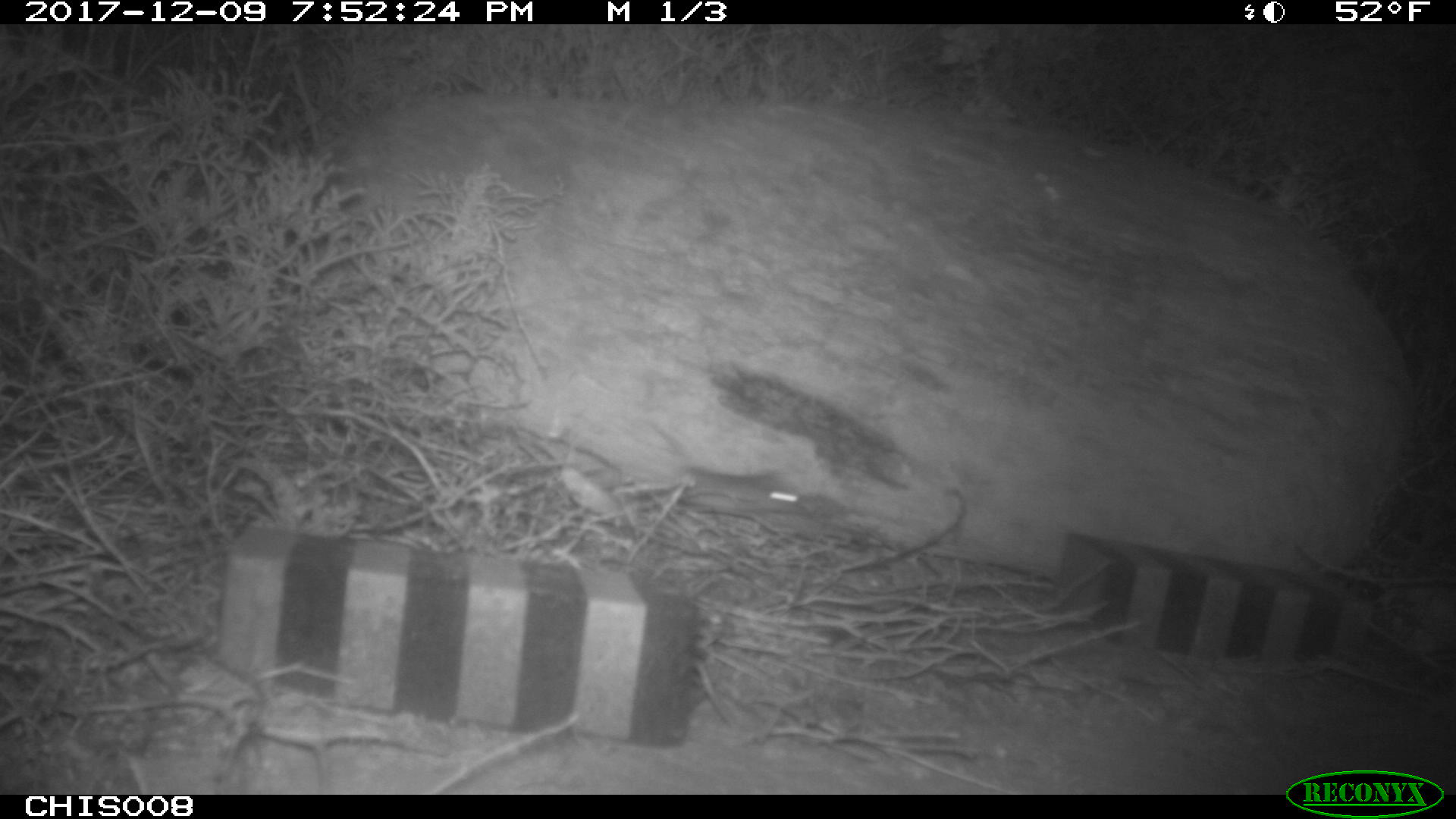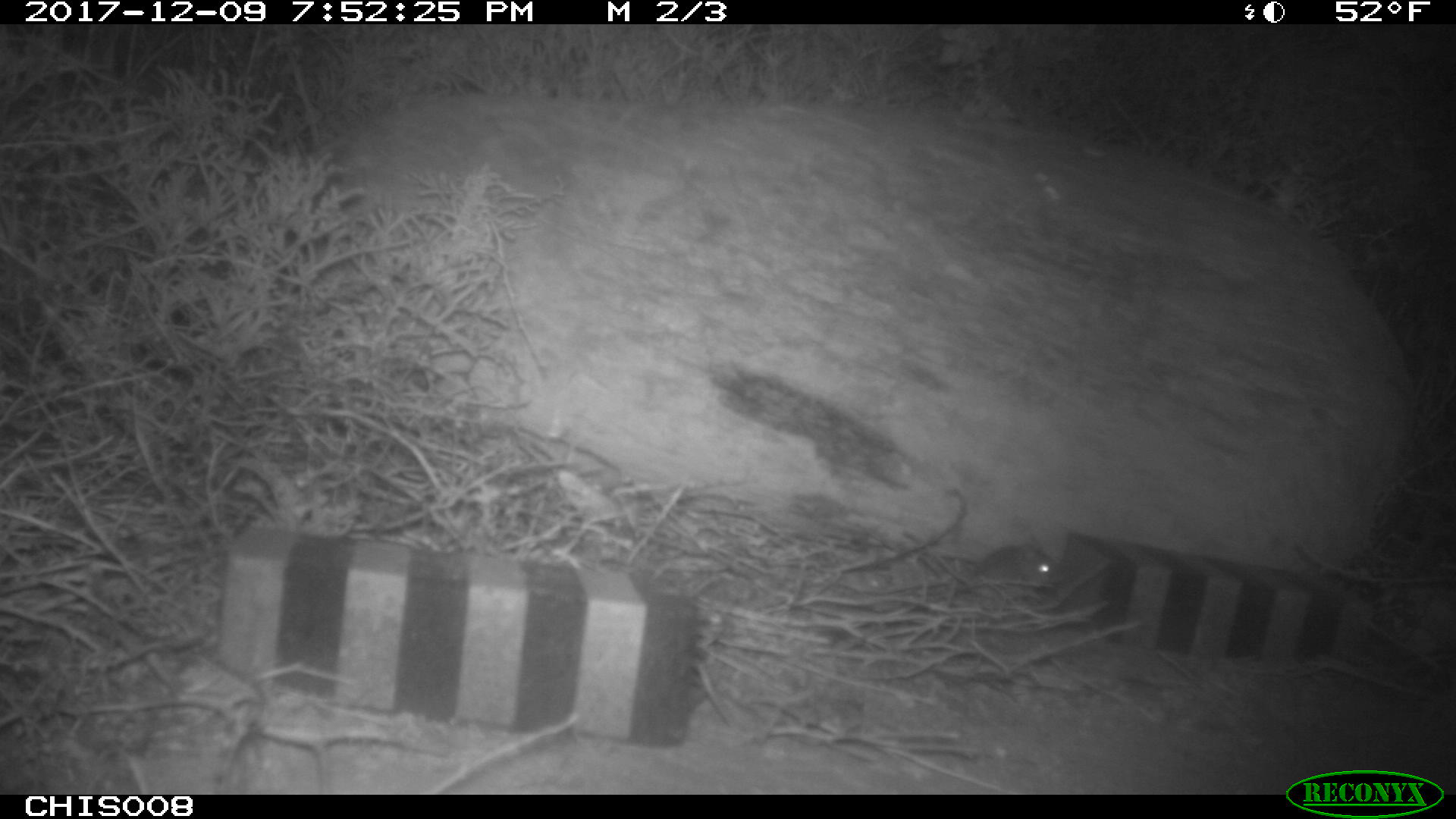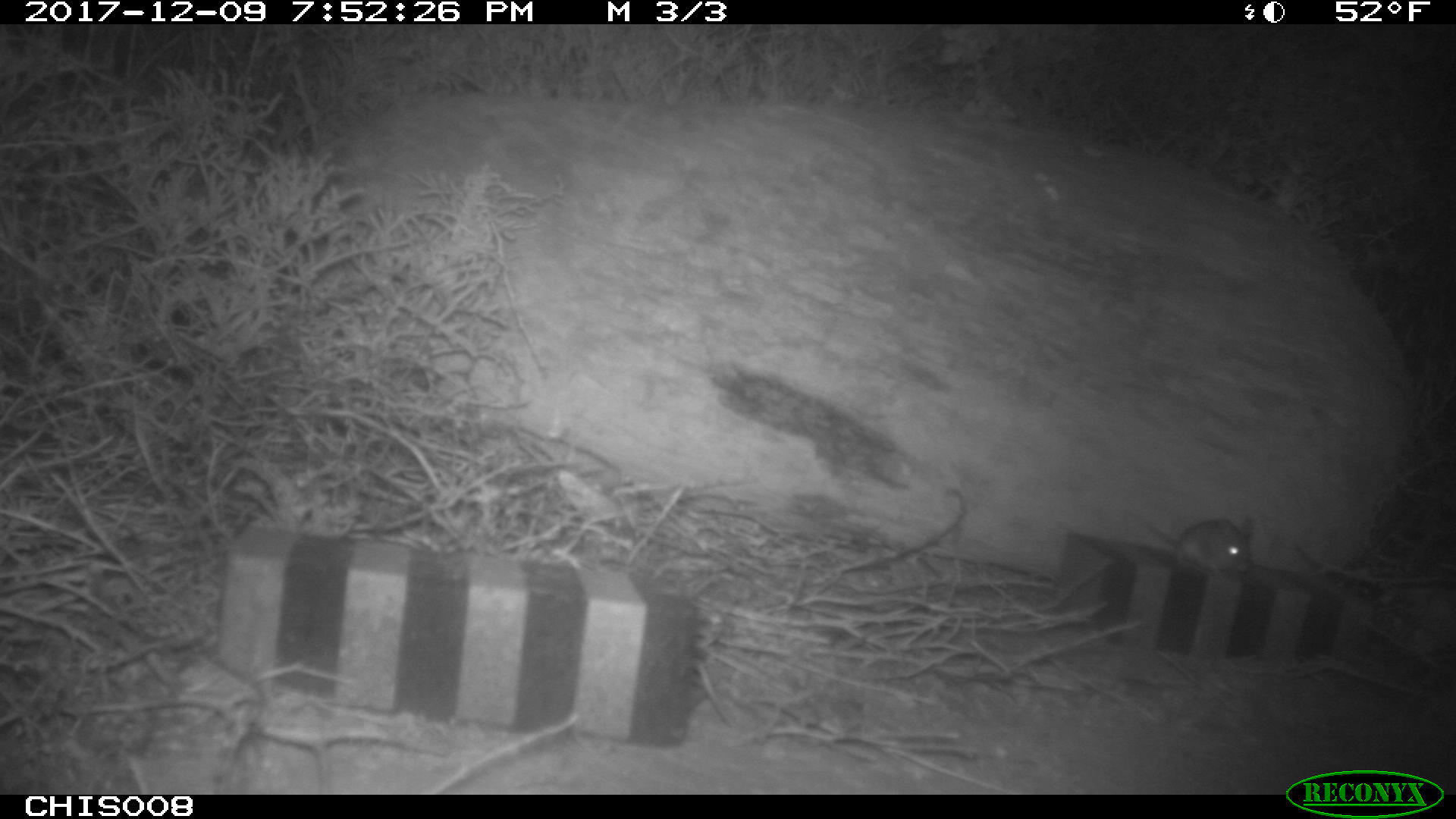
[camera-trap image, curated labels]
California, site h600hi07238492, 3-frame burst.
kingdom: Animalia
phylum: Chordata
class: Mammalia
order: Rodentia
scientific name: Rodentia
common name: rodent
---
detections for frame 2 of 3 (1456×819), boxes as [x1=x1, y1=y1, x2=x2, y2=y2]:
rodent: [x1=978, y1=544, x2=1056, y2=582]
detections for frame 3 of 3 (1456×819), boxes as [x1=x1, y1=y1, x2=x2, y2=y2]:
rodent: [x1=1141, y1=511, x2=1254, y2=577]